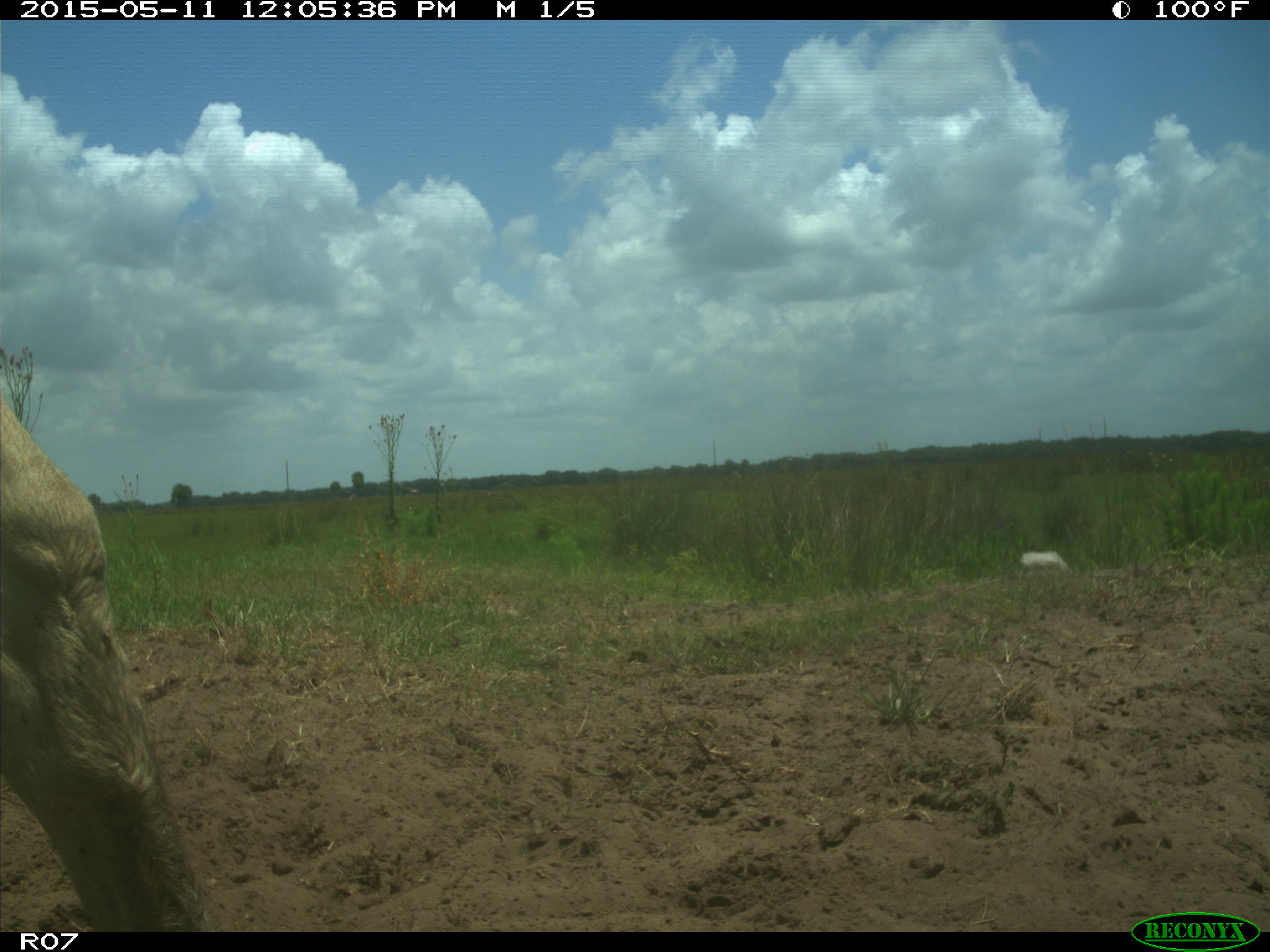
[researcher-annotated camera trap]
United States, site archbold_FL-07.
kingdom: Animalia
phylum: Chordata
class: Mammalia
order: Artiodactyla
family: Bovidae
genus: Bos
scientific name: Bos taurus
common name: domestic cow